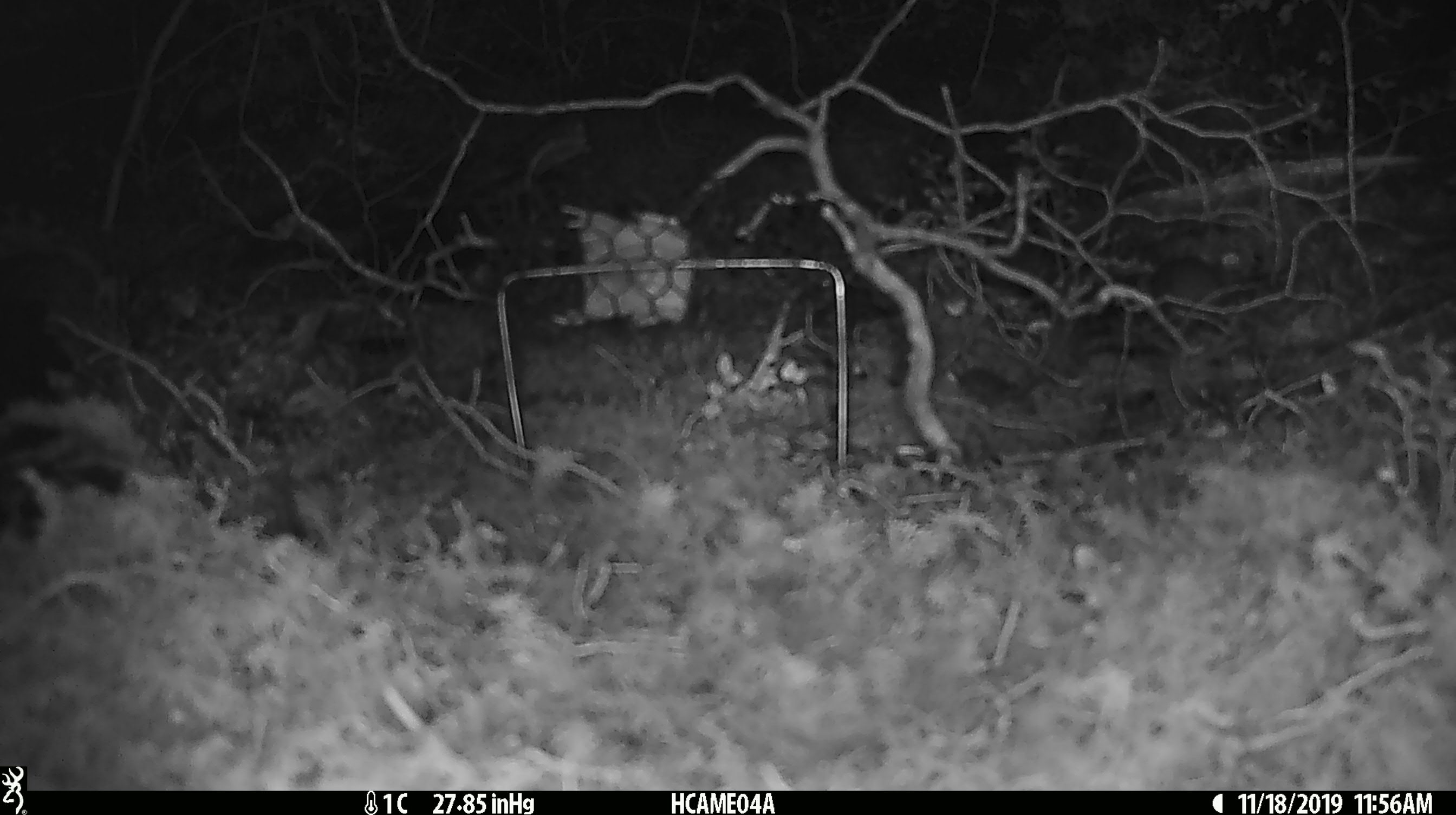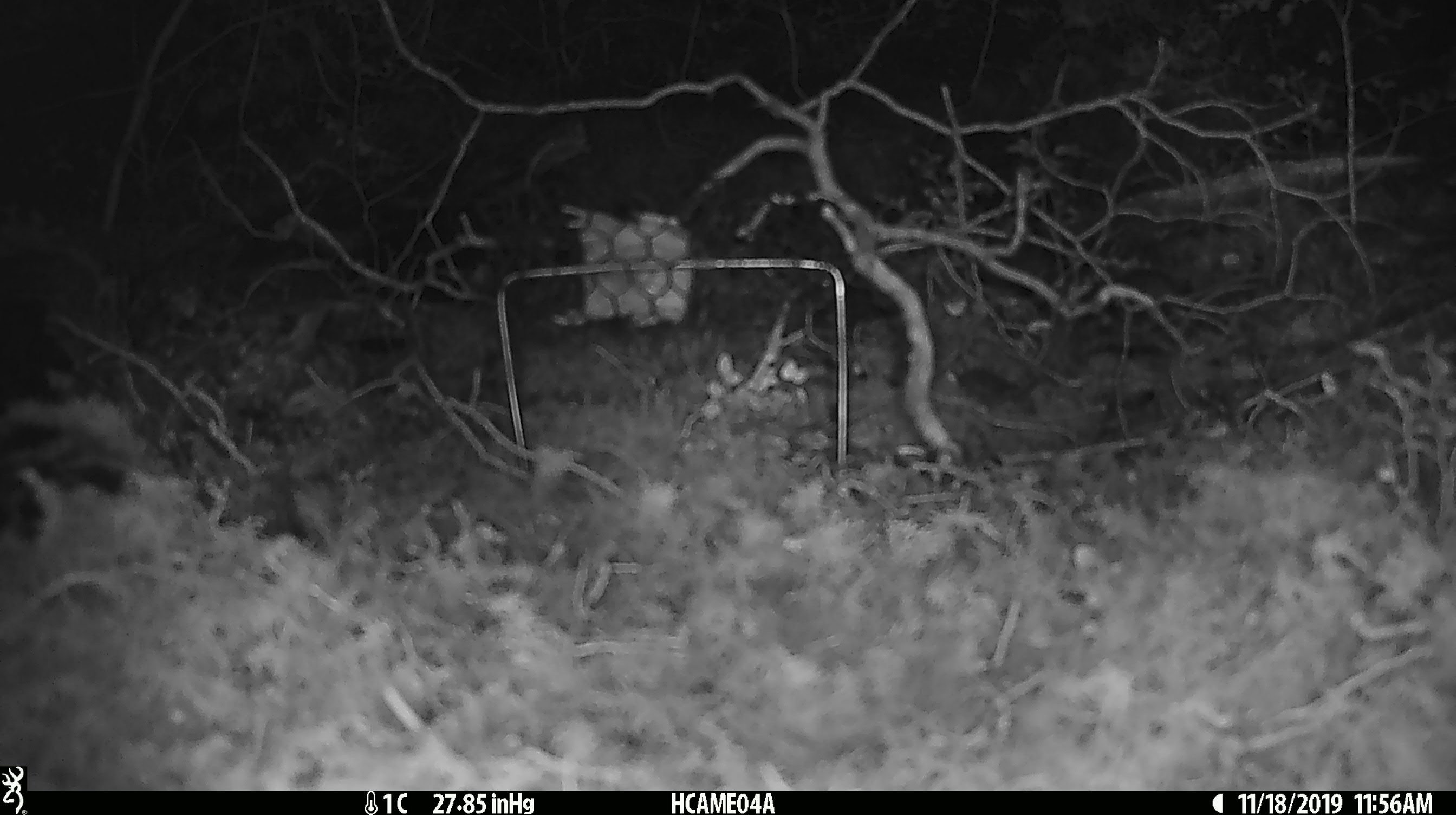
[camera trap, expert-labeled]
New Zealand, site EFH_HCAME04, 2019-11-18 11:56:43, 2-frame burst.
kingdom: Animalia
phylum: Chordata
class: Mammalia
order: Rodentia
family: Muridae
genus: Mus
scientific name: Mus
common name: mouse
Mouse (Mus).